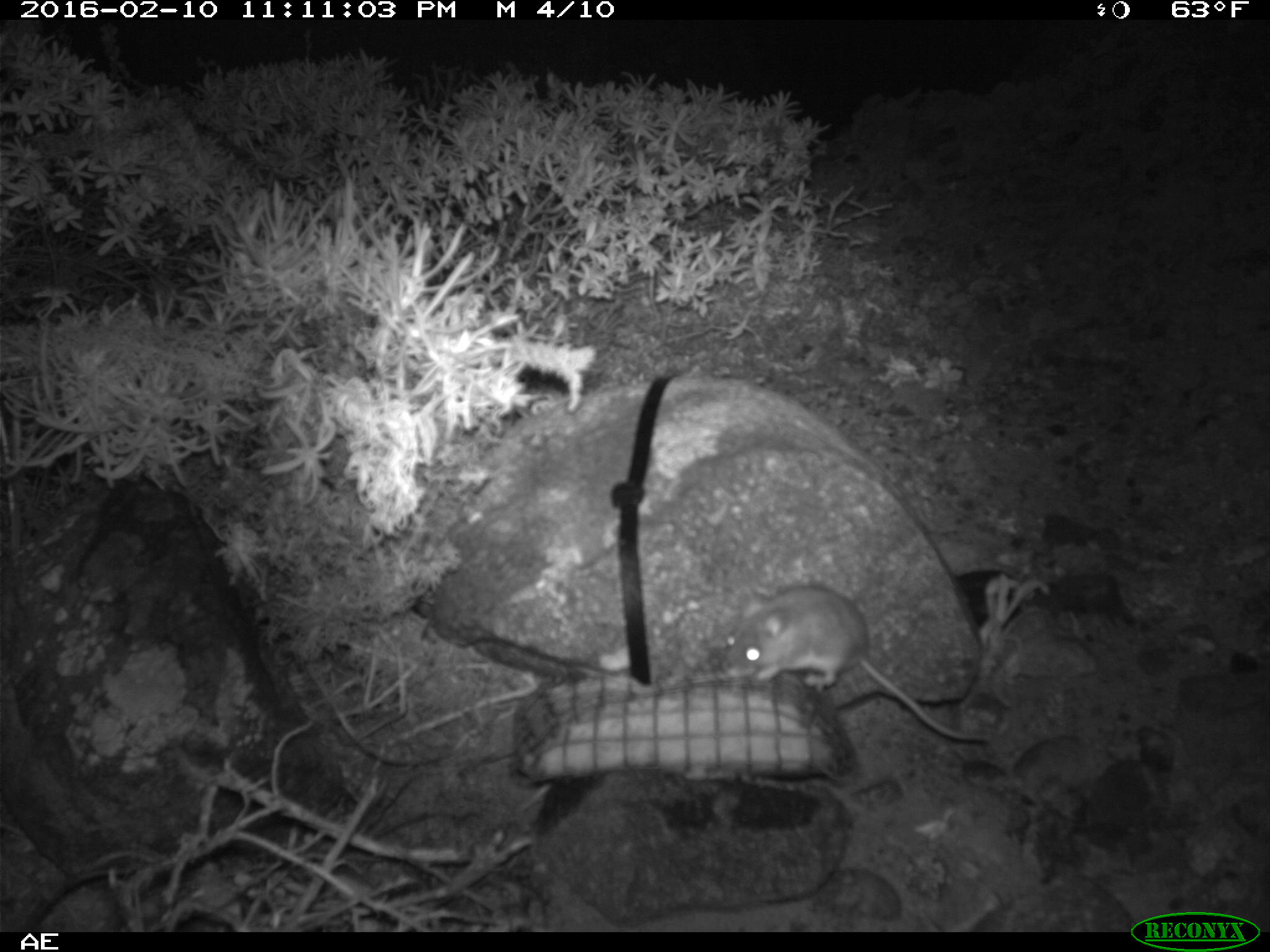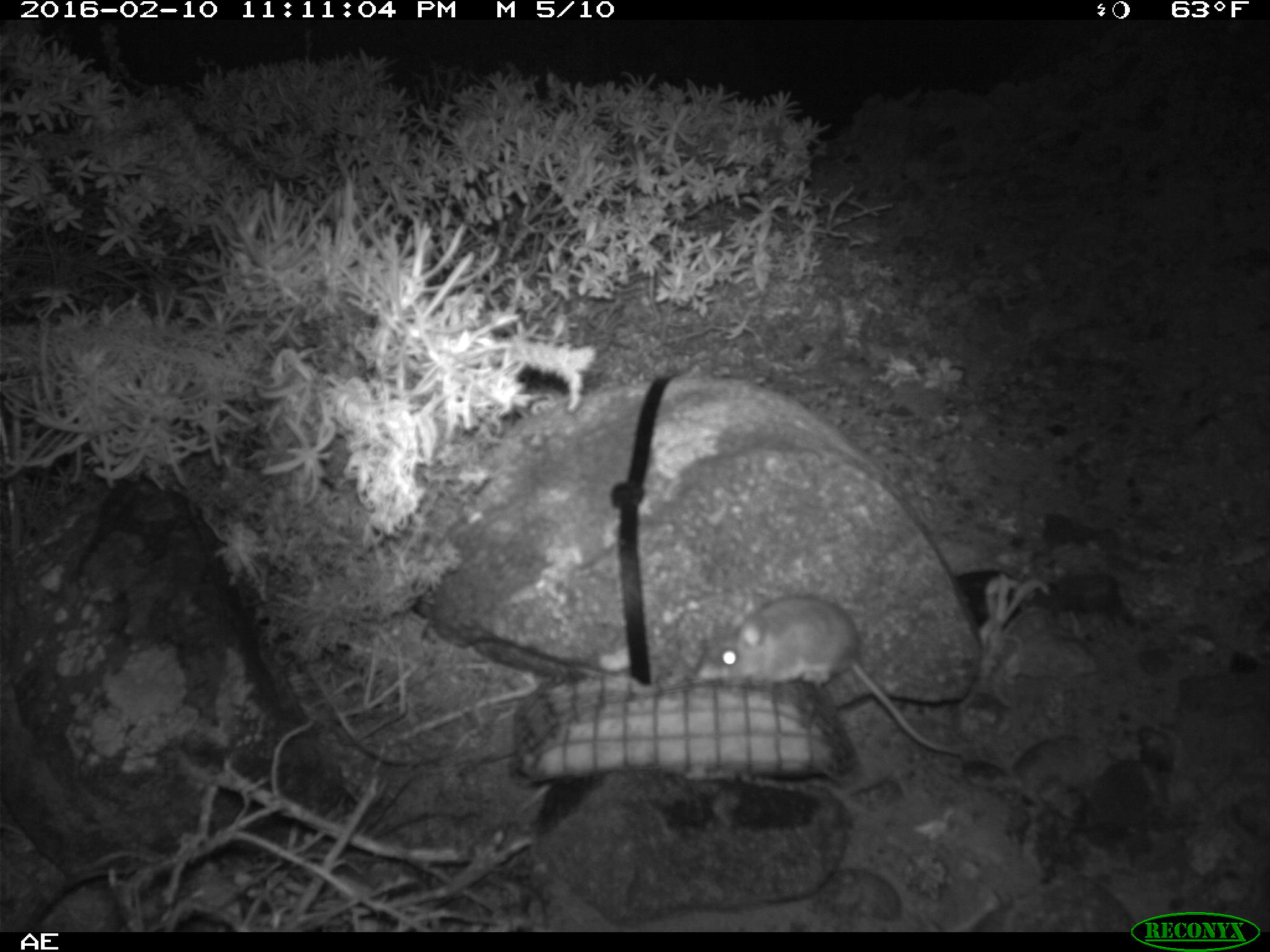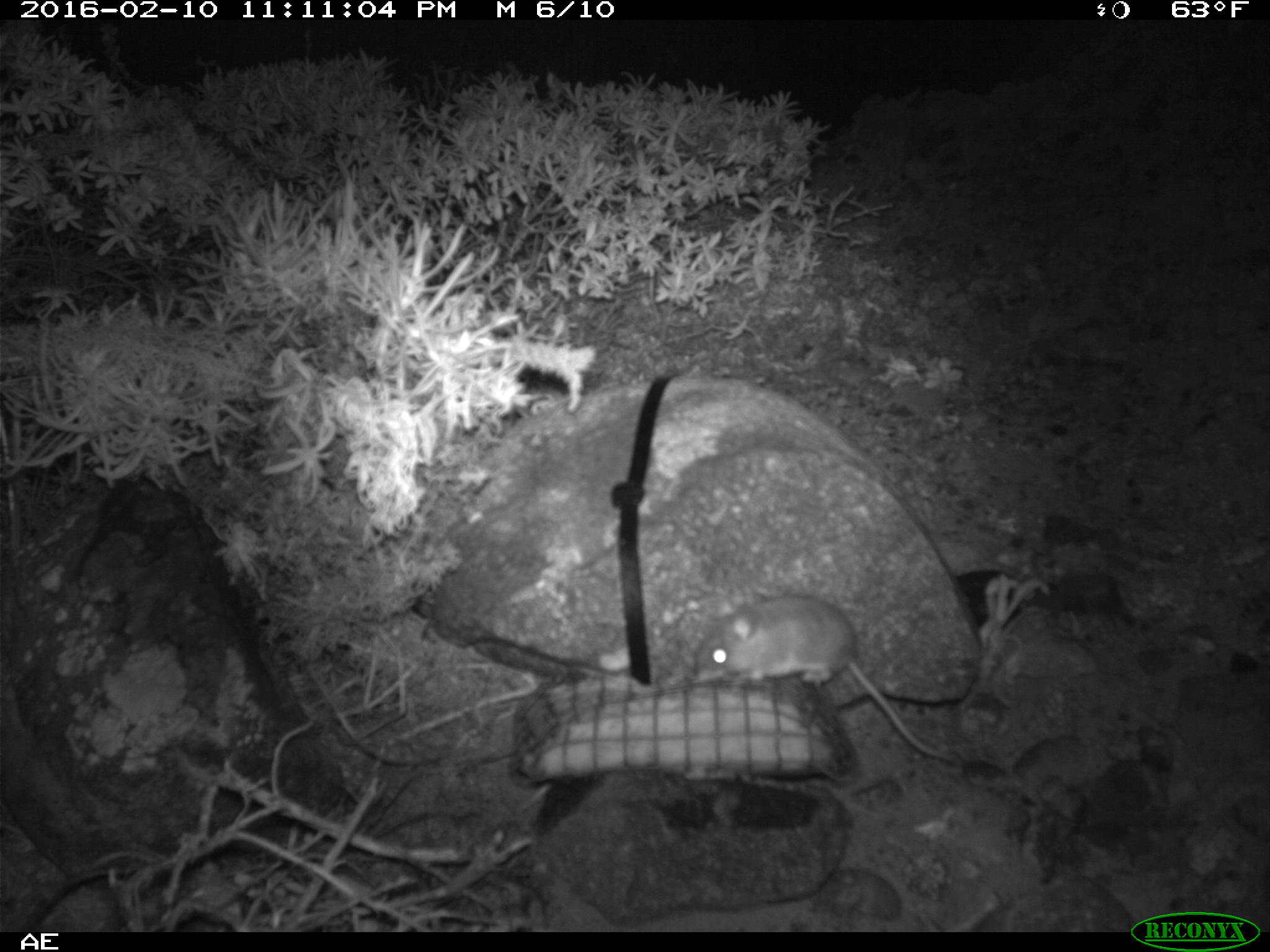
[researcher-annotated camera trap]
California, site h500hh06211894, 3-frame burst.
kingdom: Animalia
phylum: Chordata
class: Mammalia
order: Rodentia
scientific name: Rodentia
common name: rodent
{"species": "rodent (Rodentia)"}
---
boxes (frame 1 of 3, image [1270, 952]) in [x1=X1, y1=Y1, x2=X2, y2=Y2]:
rodent: [x1=726, y1=584, x2=994, y2=740]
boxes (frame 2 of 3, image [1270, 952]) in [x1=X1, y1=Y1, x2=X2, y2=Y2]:
rodent: [x1=693, y1=593, x2=962, y2=760]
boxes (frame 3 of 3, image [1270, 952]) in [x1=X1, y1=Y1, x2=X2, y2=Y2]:
rodent: [x1=691, y1=594, x2=956, y2=764]